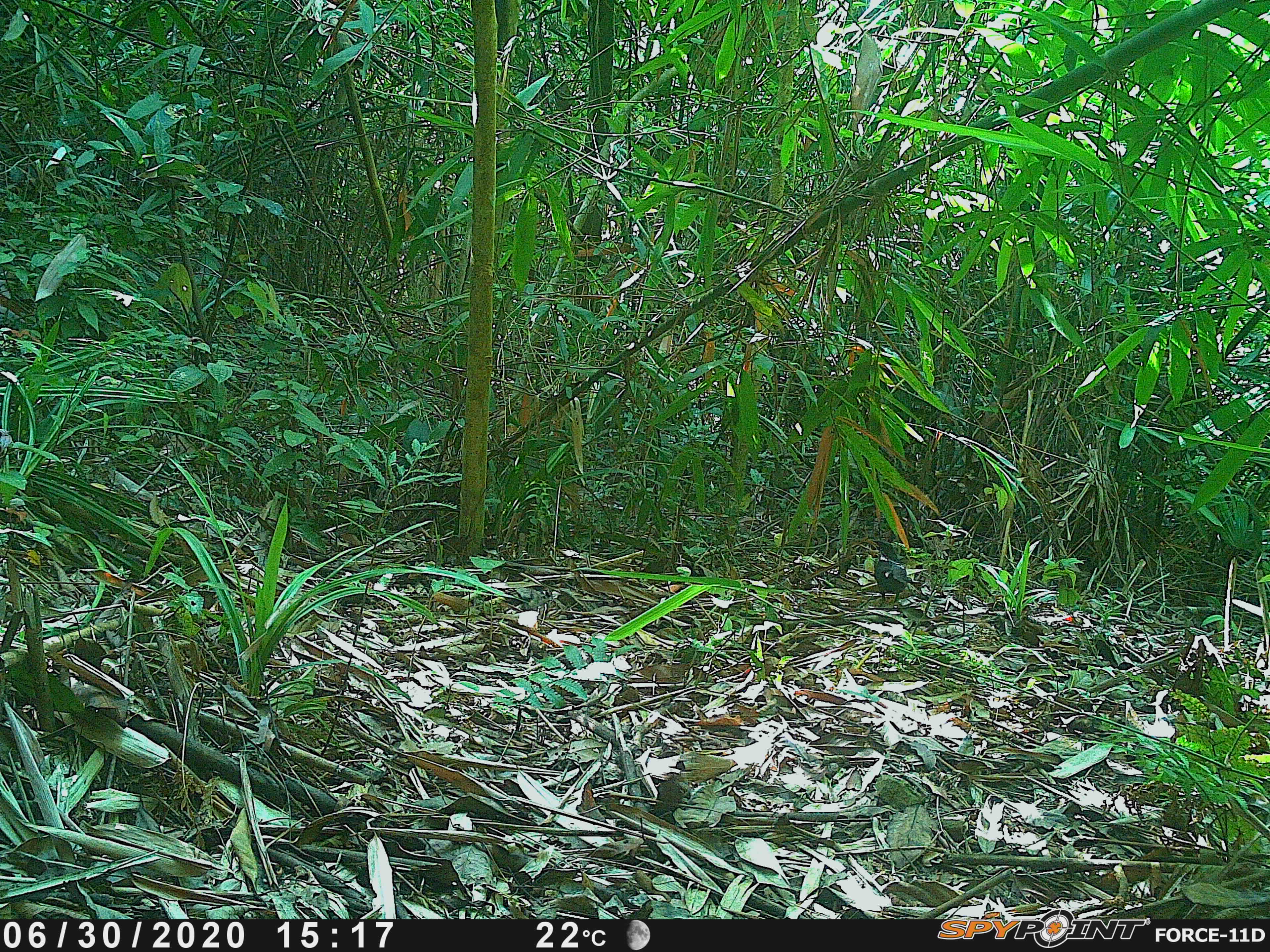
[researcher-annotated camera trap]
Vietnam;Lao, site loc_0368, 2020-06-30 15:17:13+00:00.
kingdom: Animalia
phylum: Chordata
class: Aves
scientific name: Aves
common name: bird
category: unidentified bird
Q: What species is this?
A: Unidentified bird (bird) (Aves).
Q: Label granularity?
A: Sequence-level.